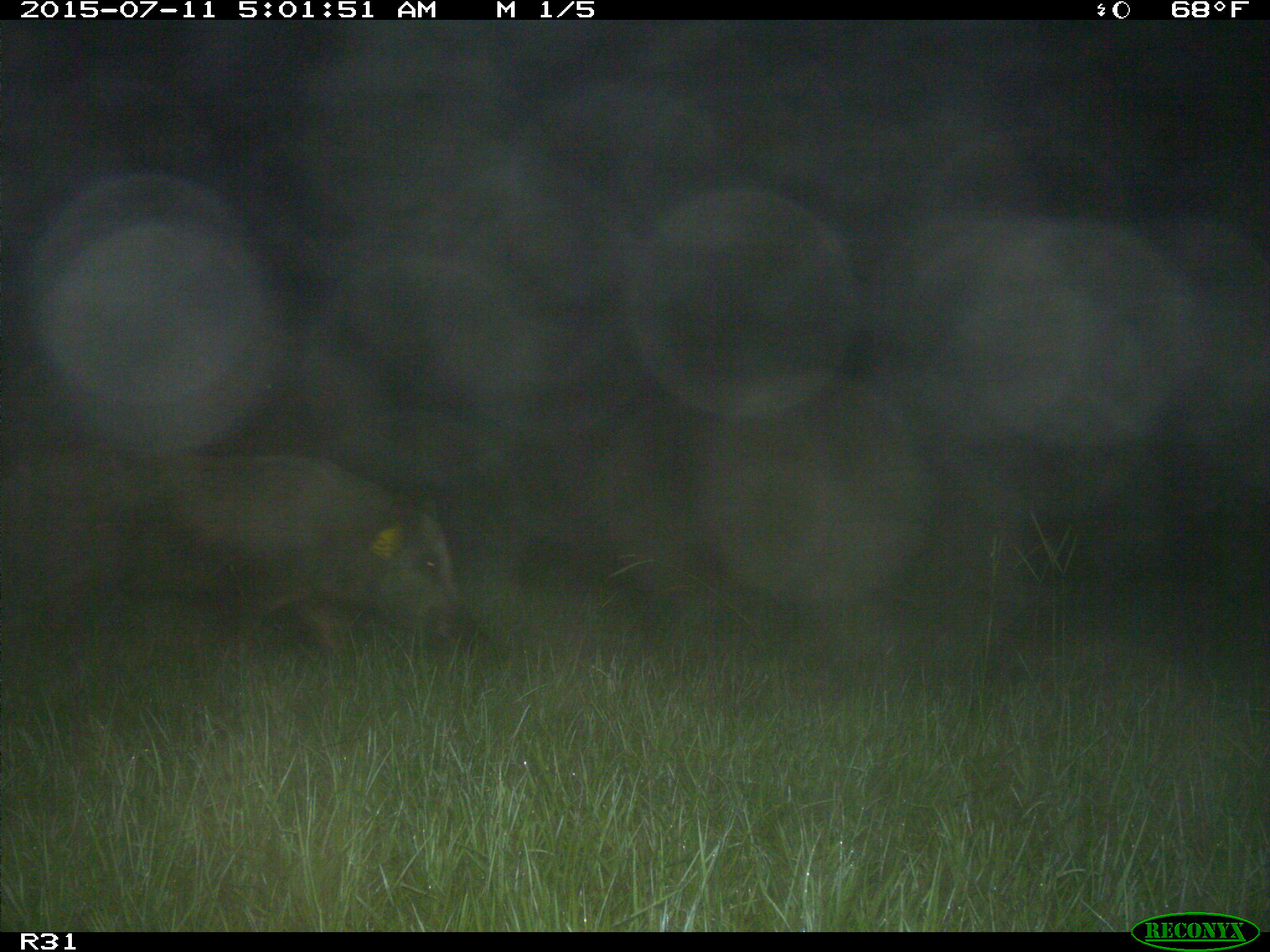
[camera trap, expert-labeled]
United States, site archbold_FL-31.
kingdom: Animalia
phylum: Chordata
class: Mammalia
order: Artiodactyla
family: Suidae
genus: Sus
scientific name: Sus scrofa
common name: wild boar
Sus scrofa (wild boar).